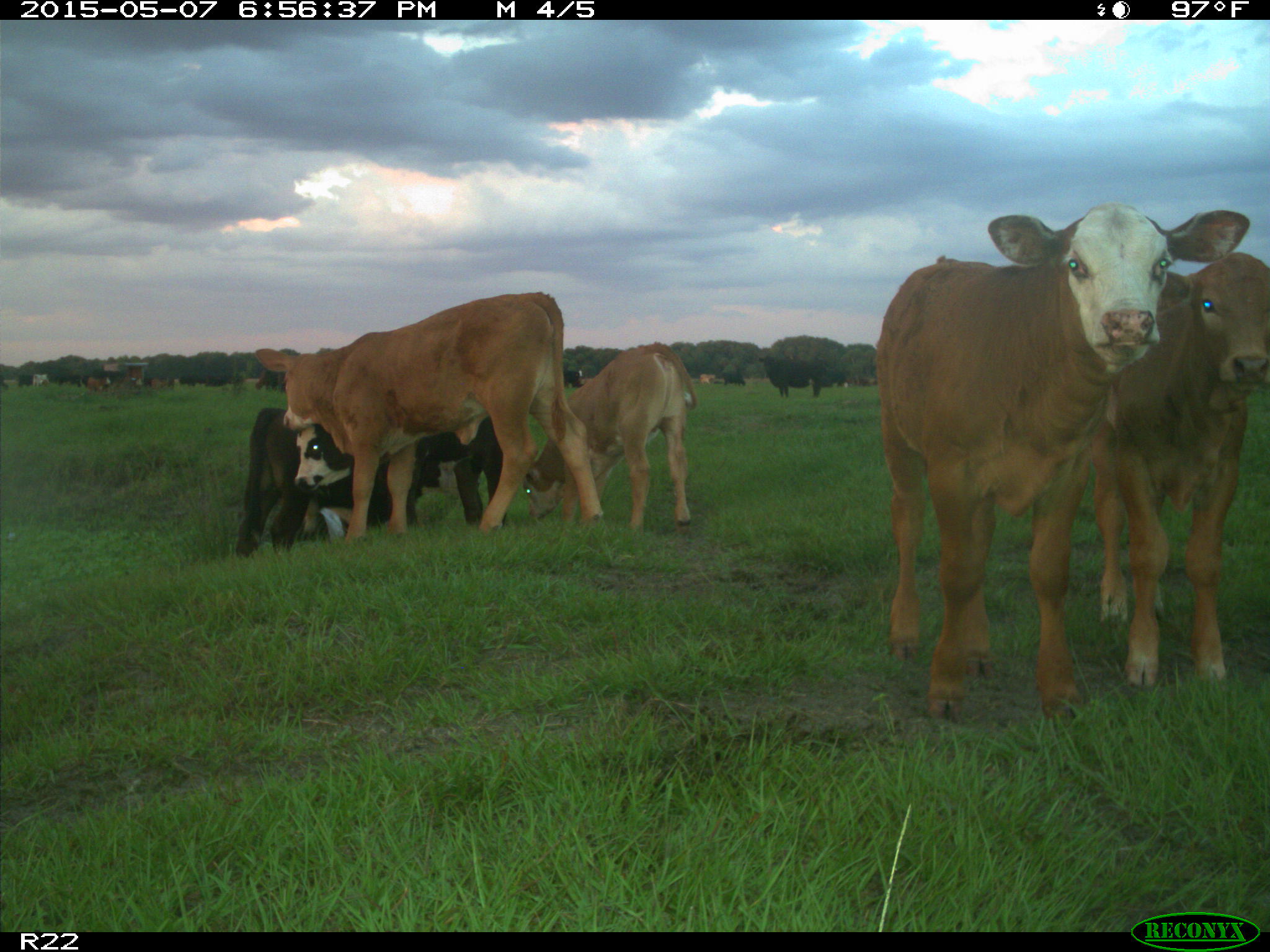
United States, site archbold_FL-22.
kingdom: Animalia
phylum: Chordata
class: Mammalia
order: Artiodactyla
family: Bovidae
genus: Bos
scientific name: Bos taurus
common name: domestic cow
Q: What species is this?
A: Bos taurus (domestic cow).